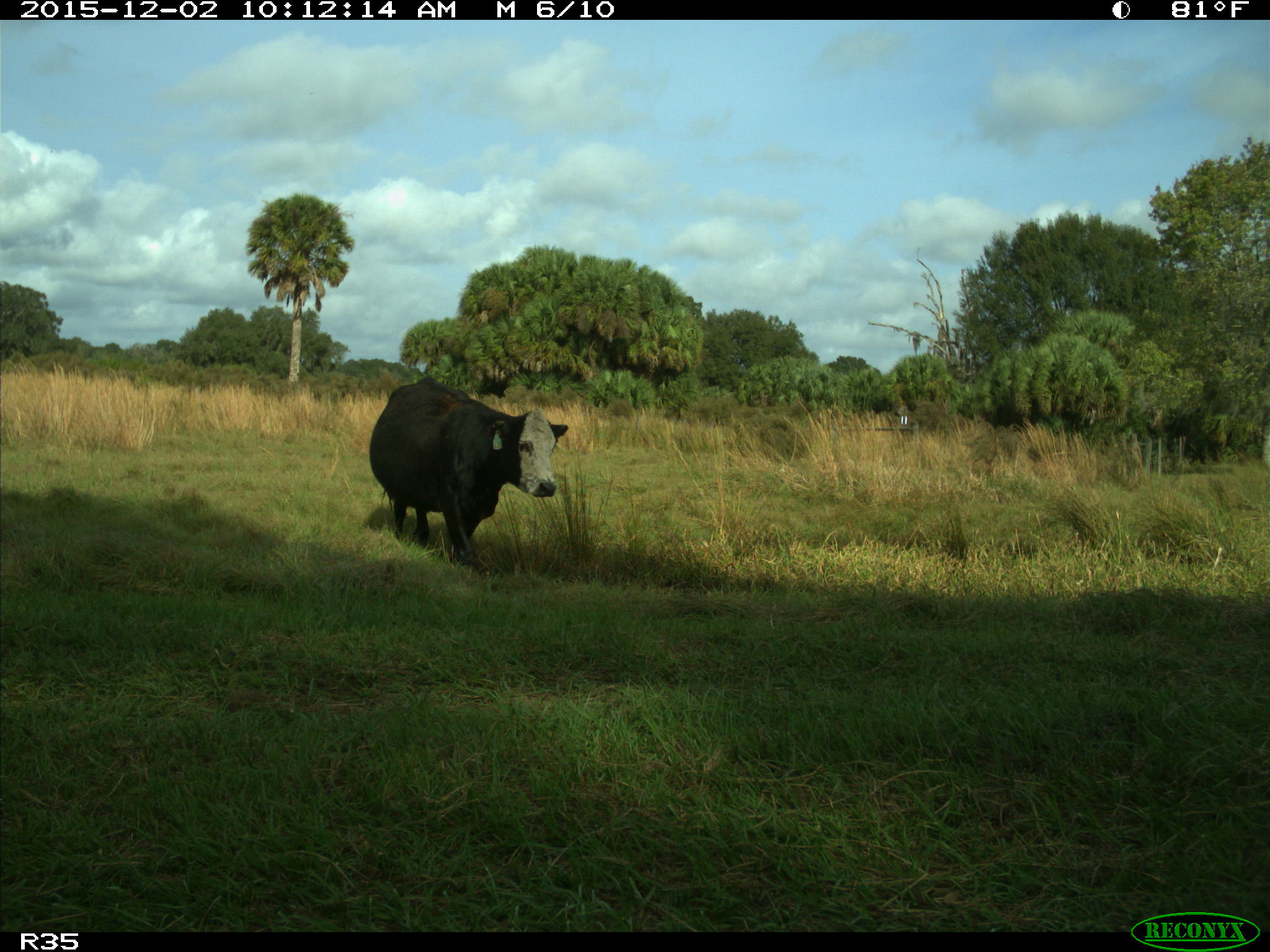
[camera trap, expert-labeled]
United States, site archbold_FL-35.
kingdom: Animalia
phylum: Chordata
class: Mammalia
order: Artiodactyla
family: Bovidae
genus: Bos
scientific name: Bos taurus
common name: domestic cow